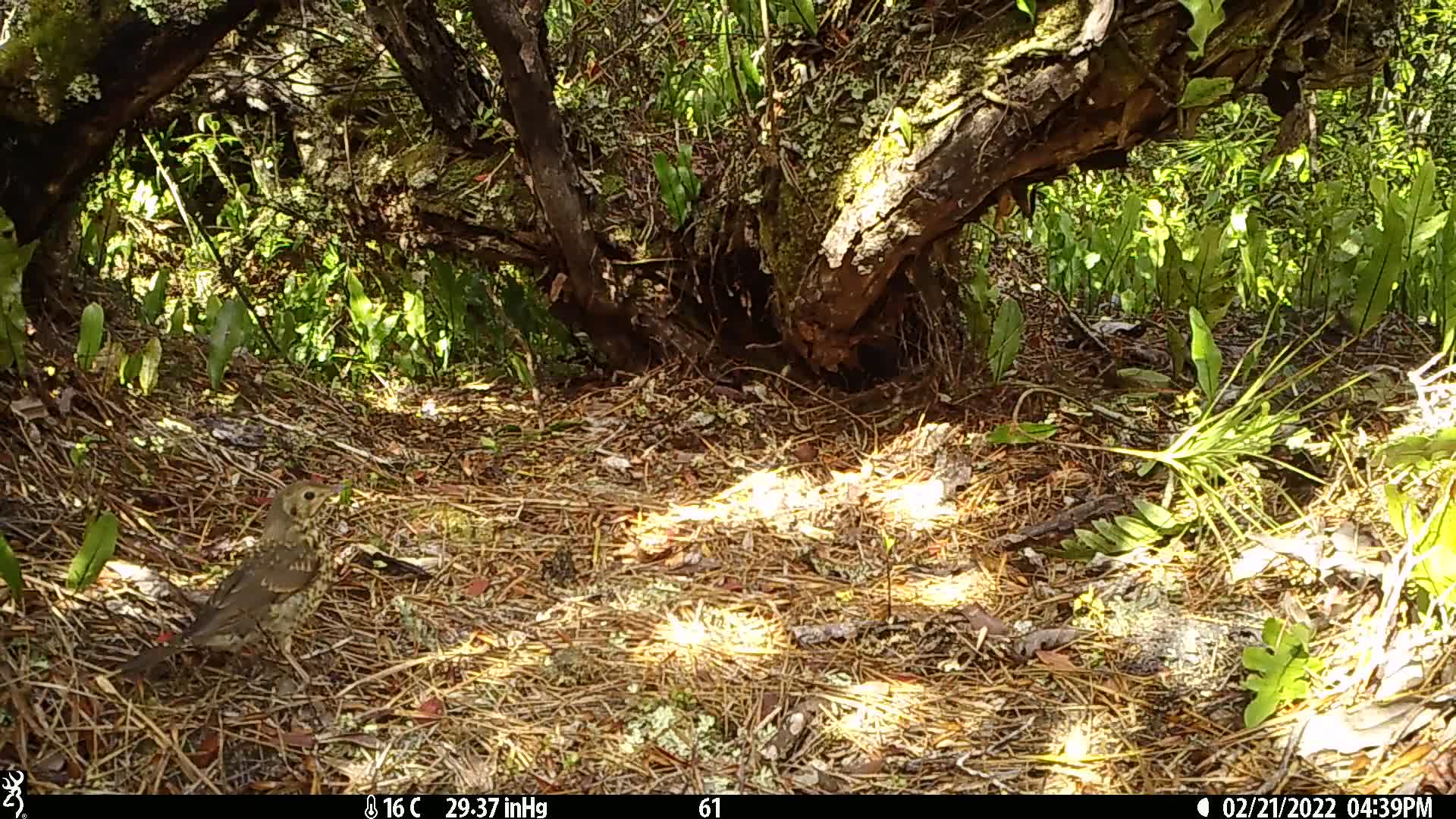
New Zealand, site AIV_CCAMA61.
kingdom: Animalia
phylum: Chordata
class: Aves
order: Passeriformes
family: Turdidae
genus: Turdus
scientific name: Turdus philomelos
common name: song thrush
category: thrush